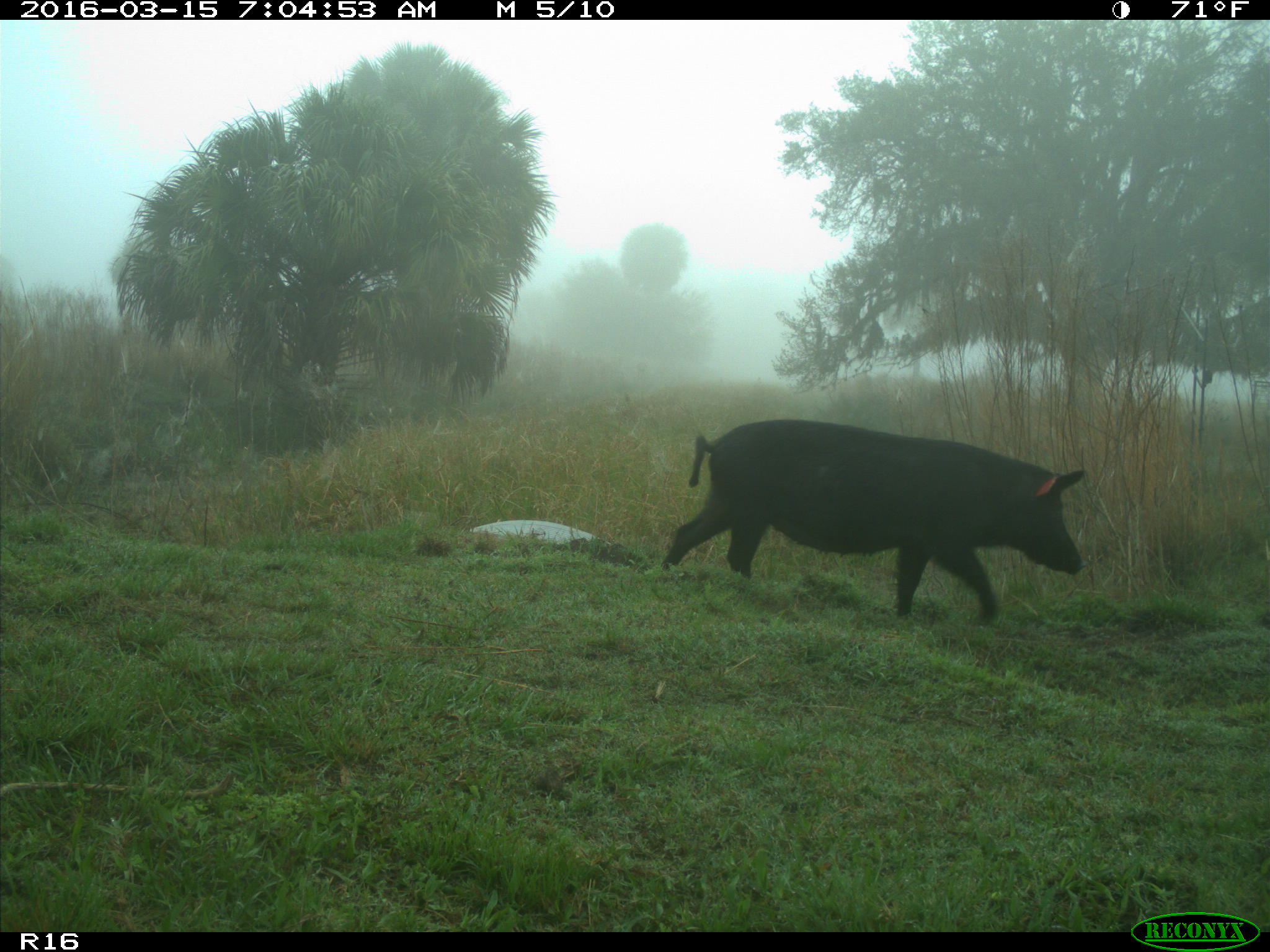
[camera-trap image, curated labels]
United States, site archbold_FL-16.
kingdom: Animalia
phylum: Chordata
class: Mammalia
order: Artiodactyla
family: Suidae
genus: Sus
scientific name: Sus scrofa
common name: wild boar